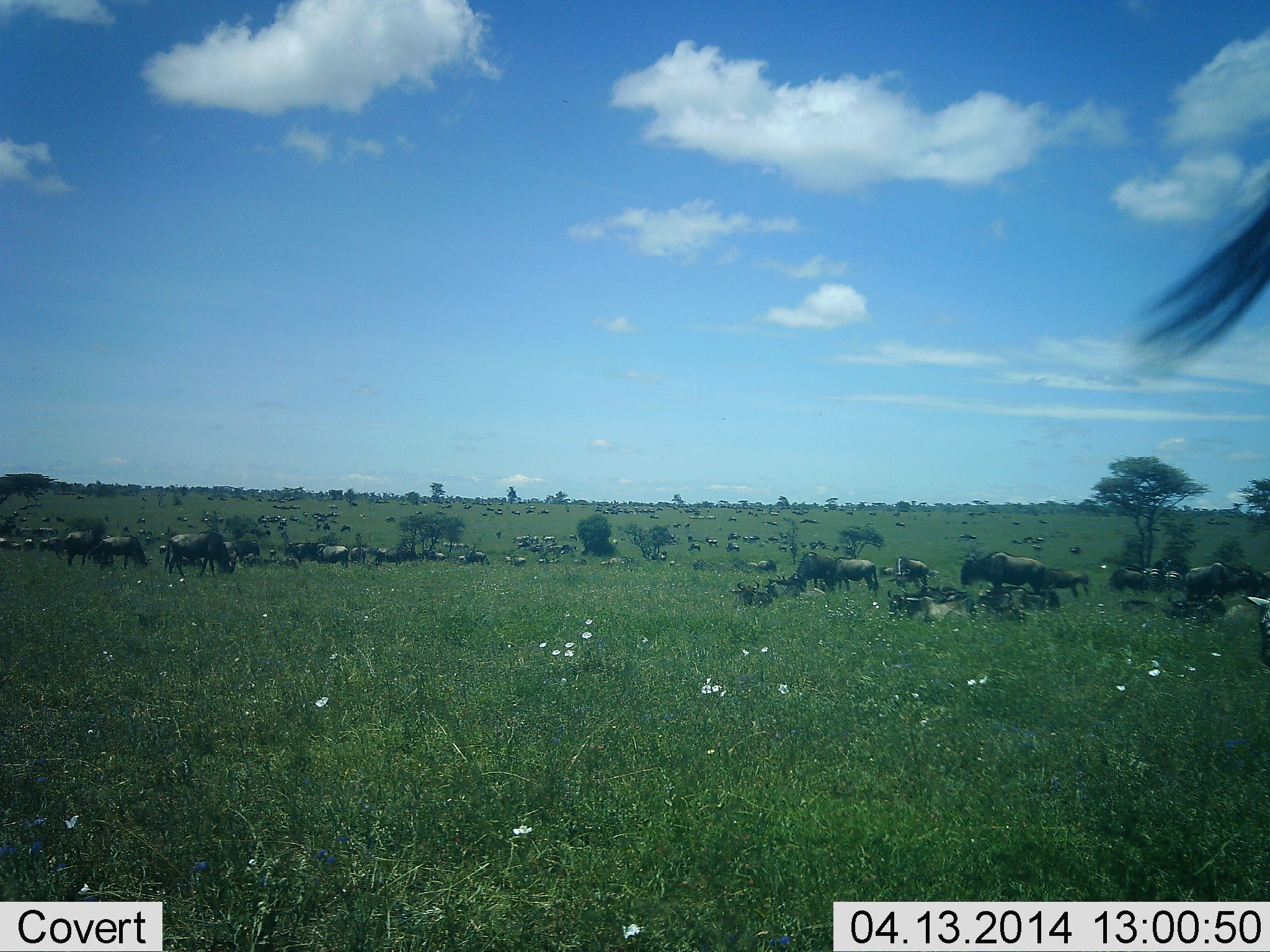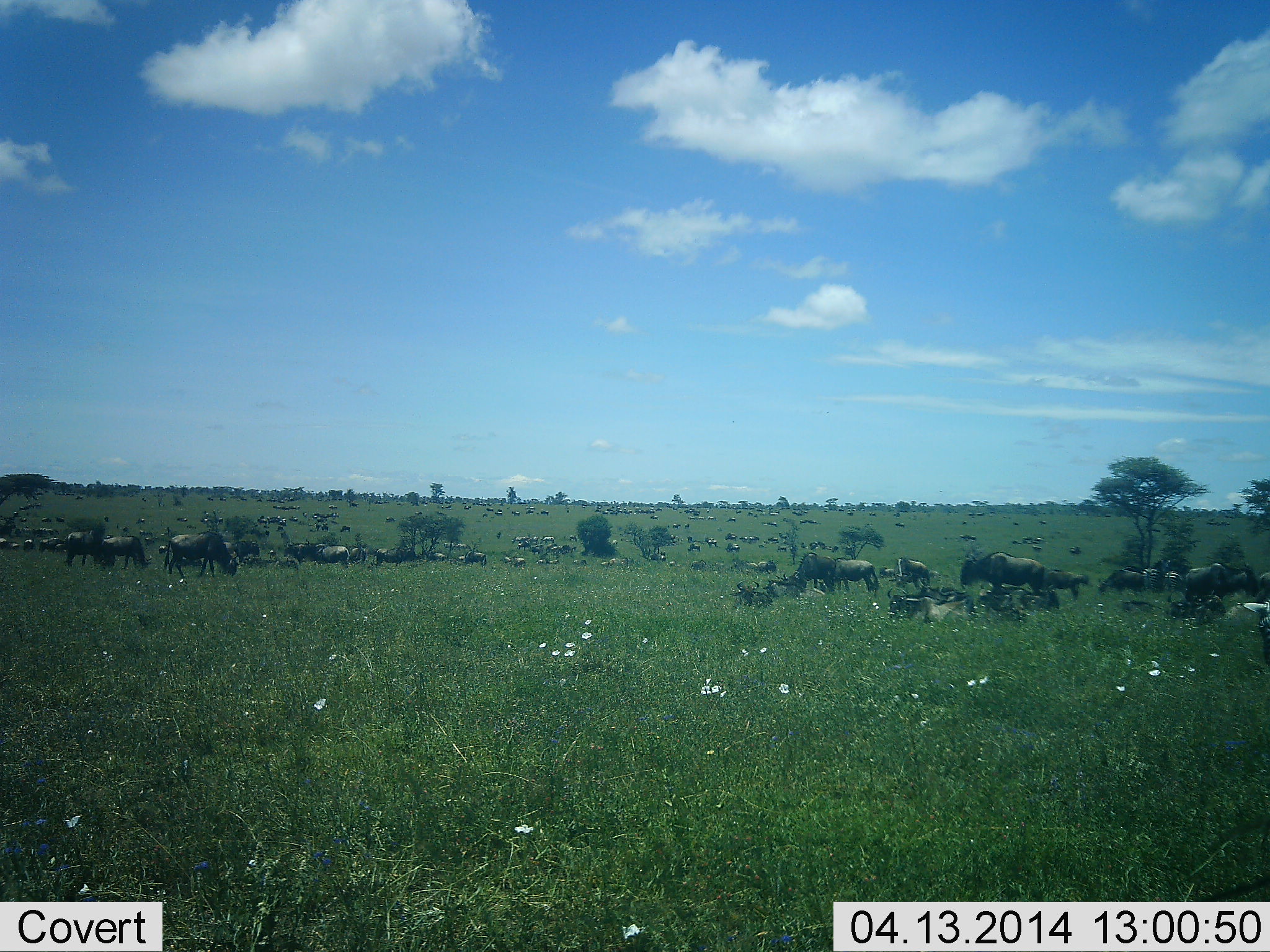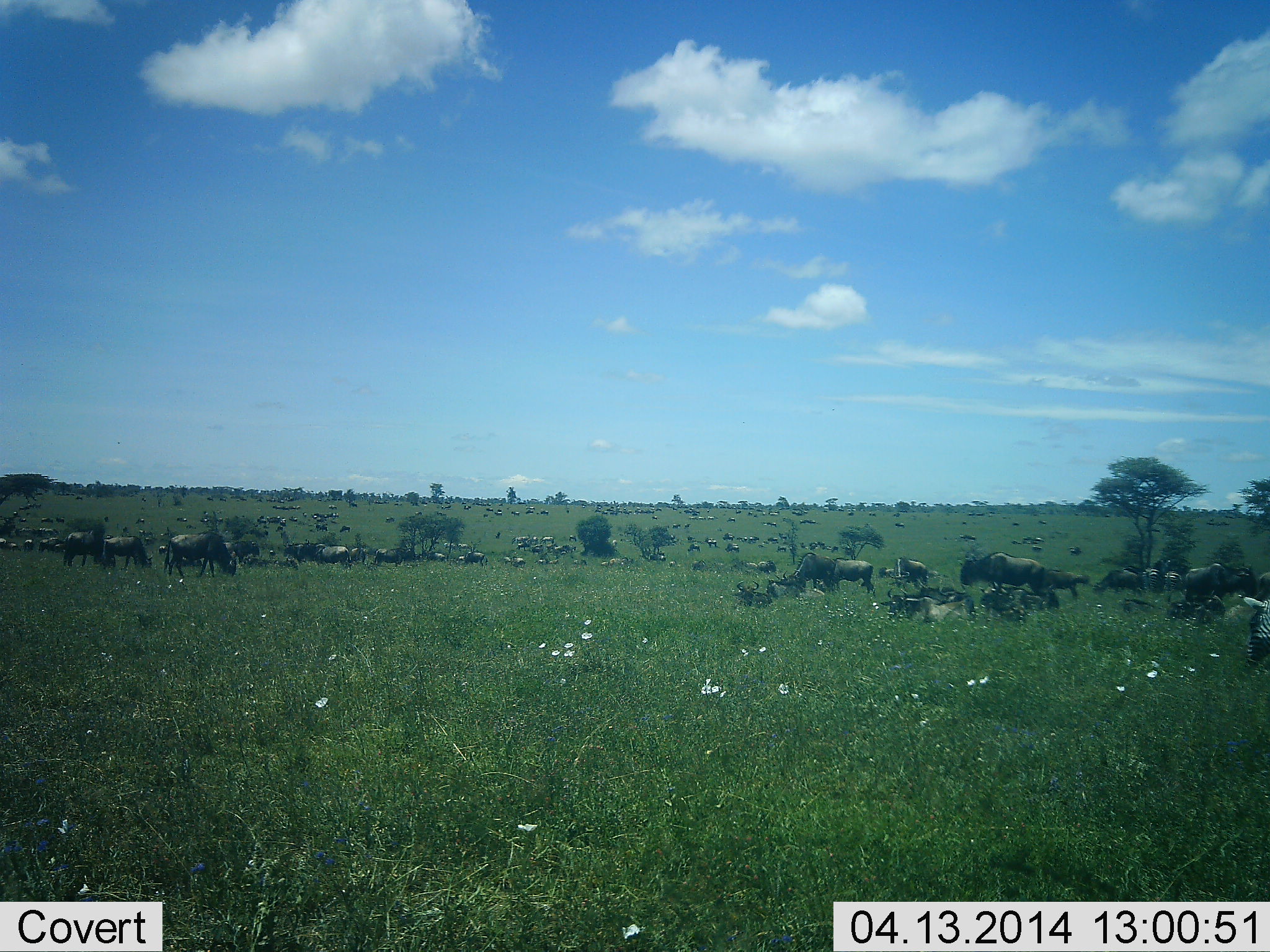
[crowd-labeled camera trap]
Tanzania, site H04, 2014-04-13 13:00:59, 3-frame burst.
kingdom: Animalia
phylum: Chordata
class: Mammalia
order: Artiodactyla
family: Bovidae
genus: Connochaetes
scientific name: Connochaetes taurinus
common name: blue wildebeest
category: wildebeest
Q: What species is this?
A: Wildebeest (blue wildebeest) (Connochaetes taurinus).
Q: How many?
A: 51+.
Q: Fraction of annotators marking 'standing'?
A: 91%.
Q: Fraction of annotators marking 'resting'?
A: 64%.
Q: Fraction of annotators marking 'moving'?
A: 55%.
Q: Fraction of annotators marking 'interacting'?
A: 27%.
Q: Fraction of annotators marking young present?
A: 0%.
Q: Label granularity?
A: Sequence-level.